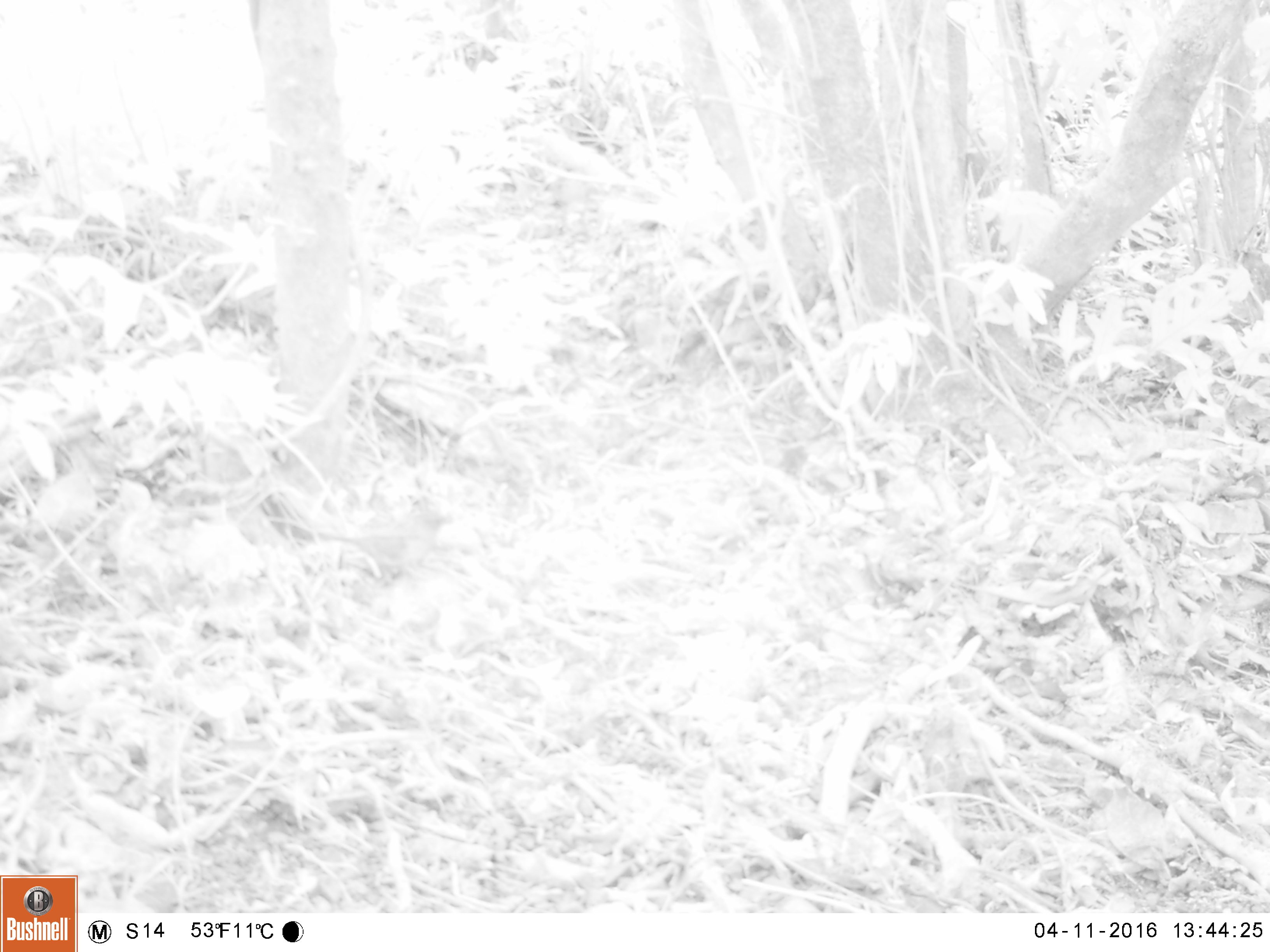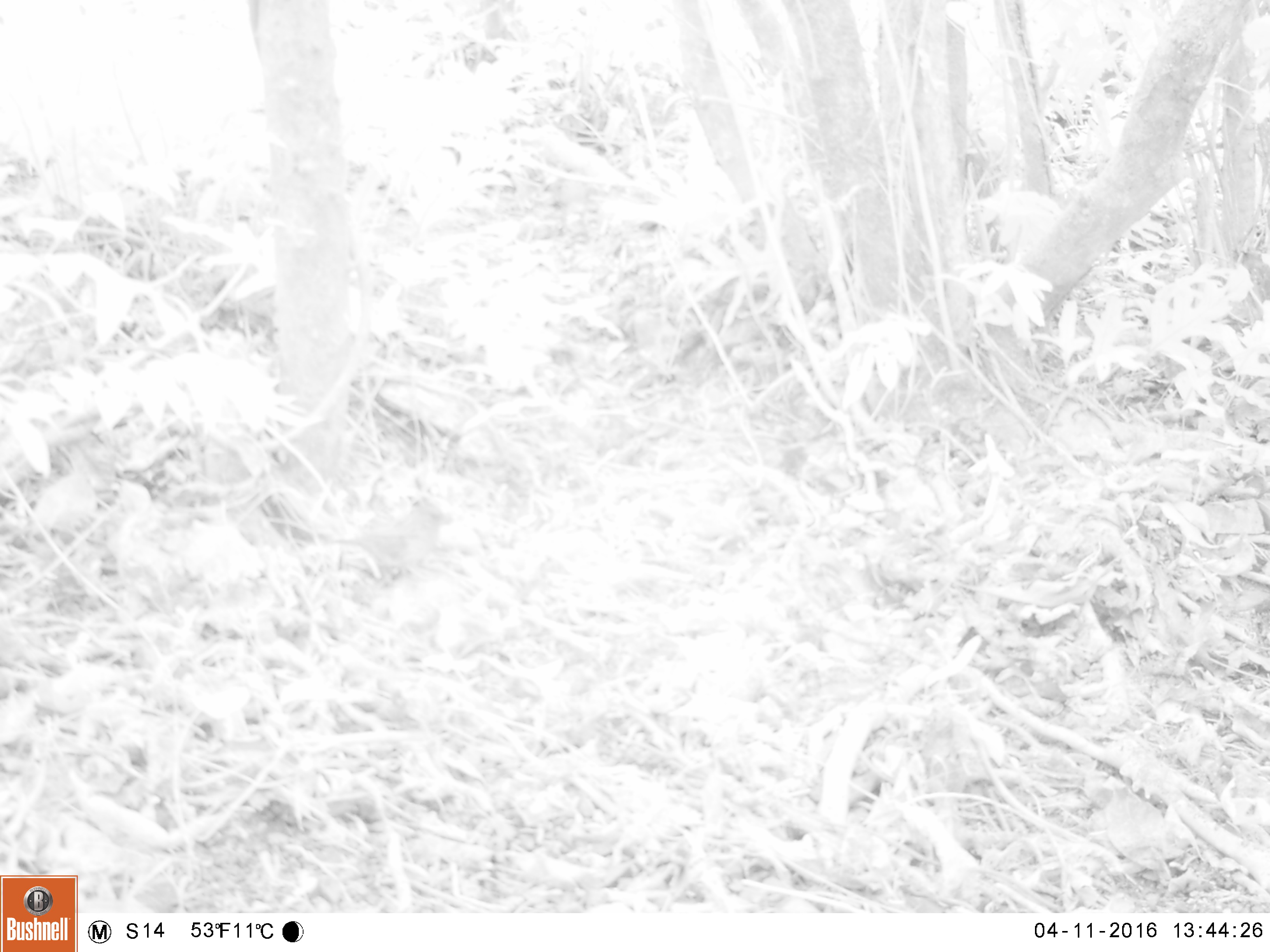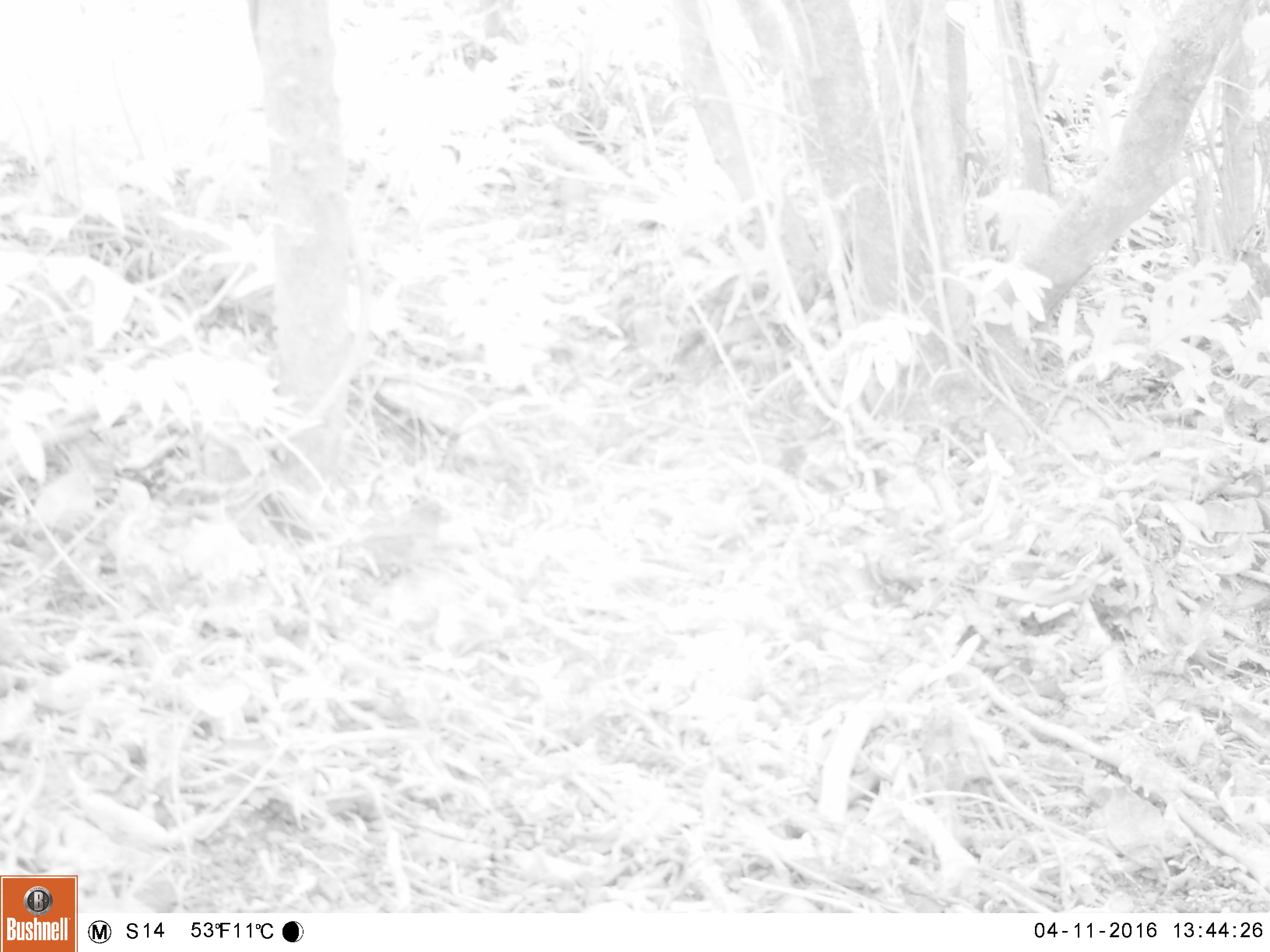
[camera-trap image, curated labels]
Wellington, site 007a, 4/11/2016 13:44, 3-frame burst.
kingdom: Animalia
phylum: Chordata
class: Aves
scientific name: Aves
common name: bird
Bird (Aves).